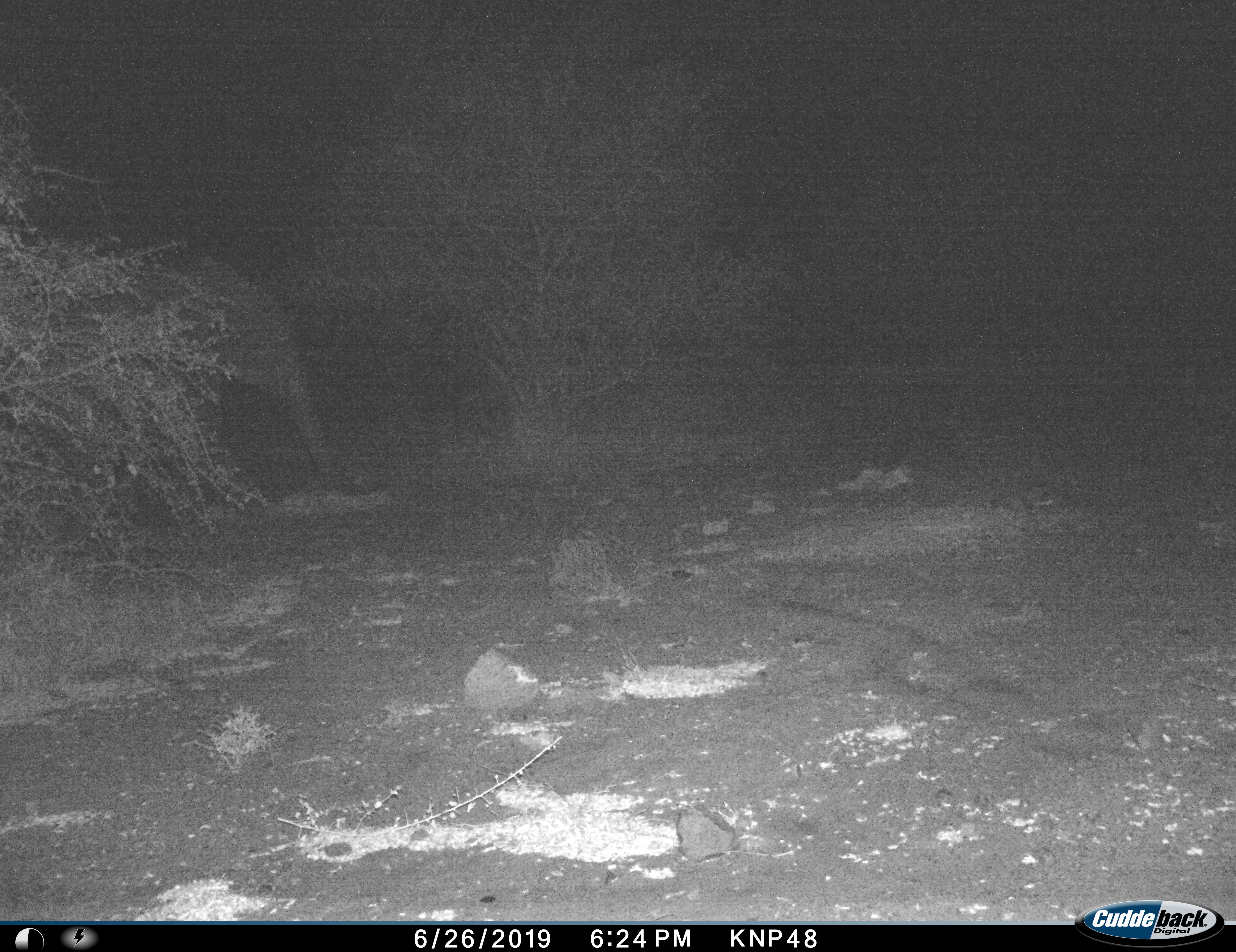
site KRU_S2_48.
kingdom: Animalia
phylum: Chordata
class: Mammalia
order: Proboscidea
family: Elephantidae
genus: Loxodonta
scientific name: Loxodonta africana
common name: african bush elephant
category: elephant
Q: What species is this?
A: Elephant (african bush elephant) (Loxodonta africana).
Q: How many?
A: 1.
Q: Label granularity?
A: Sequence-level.